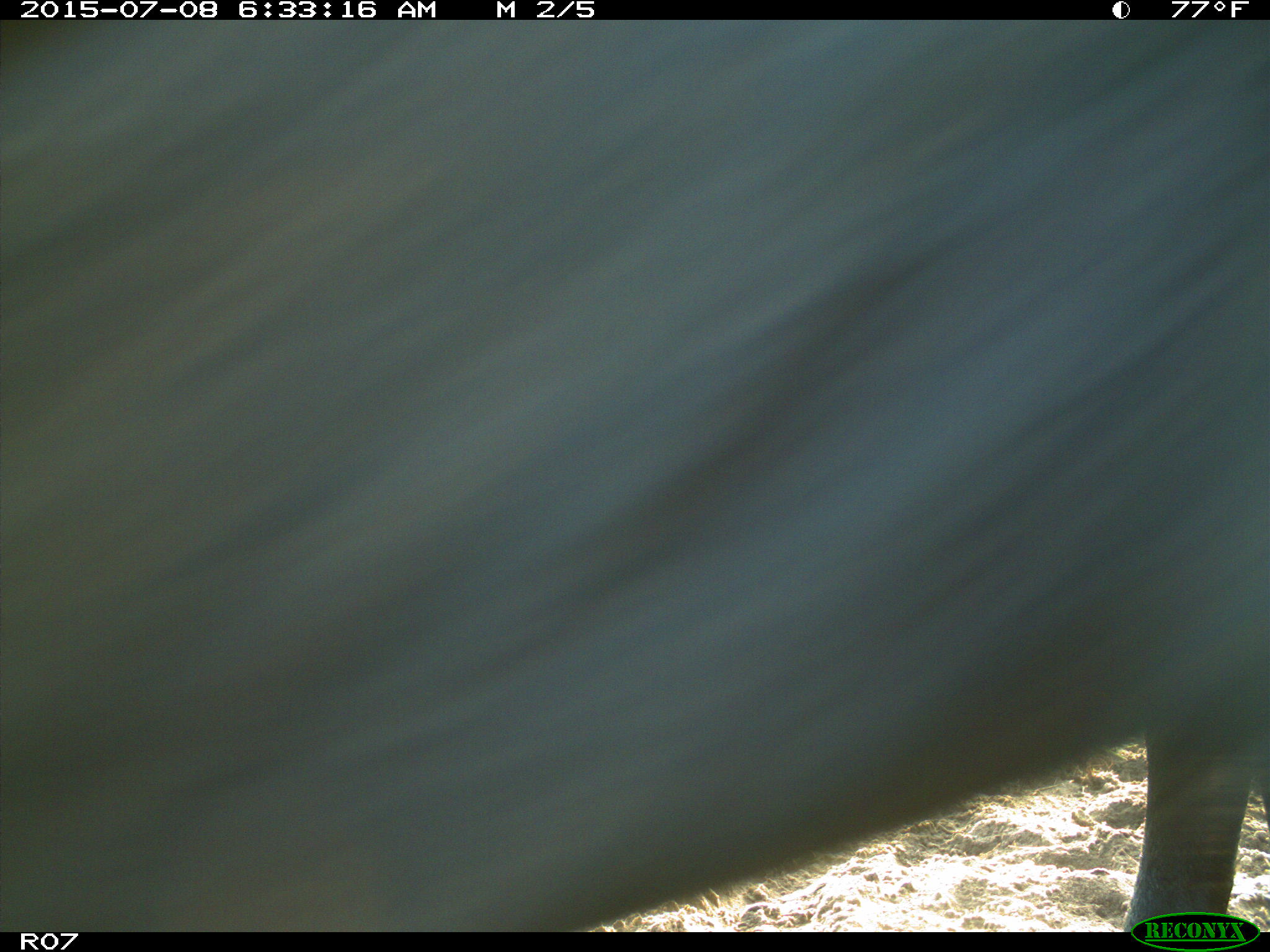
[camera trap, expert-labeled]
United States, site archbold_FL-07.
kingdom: Animalia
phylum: Chordata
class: Mammalia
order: Artiodactyla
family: Bovidae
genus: Bos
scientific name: Bos taurus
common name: domestic cow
Bos taurus (domestic cow).